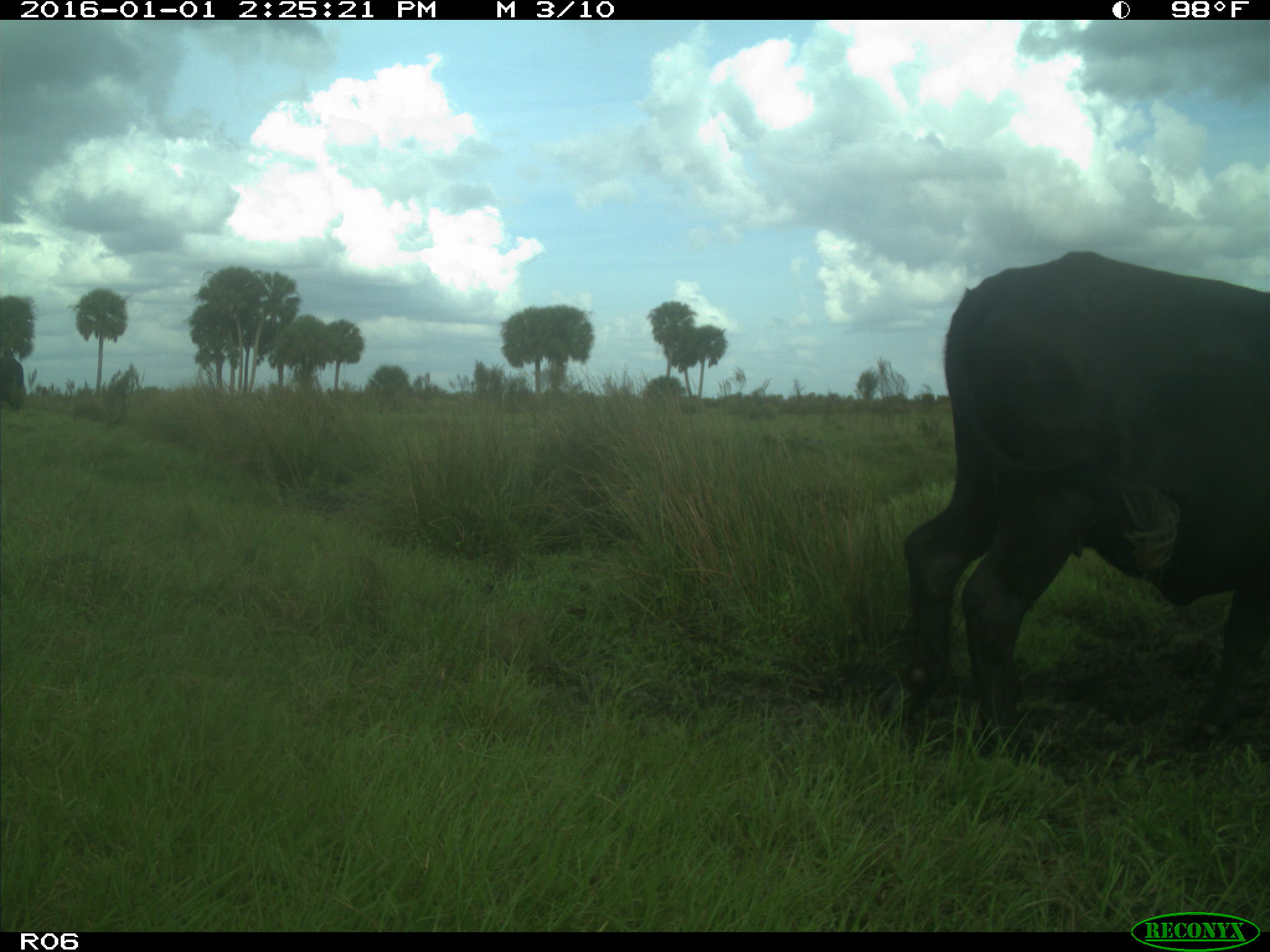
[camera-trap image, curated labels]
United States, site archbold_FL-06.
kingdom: Animalia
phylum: Chordata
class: Mammalia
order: Artiodactyla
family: Bovidae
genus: Bos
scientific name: Bos taurus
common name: domestic cow